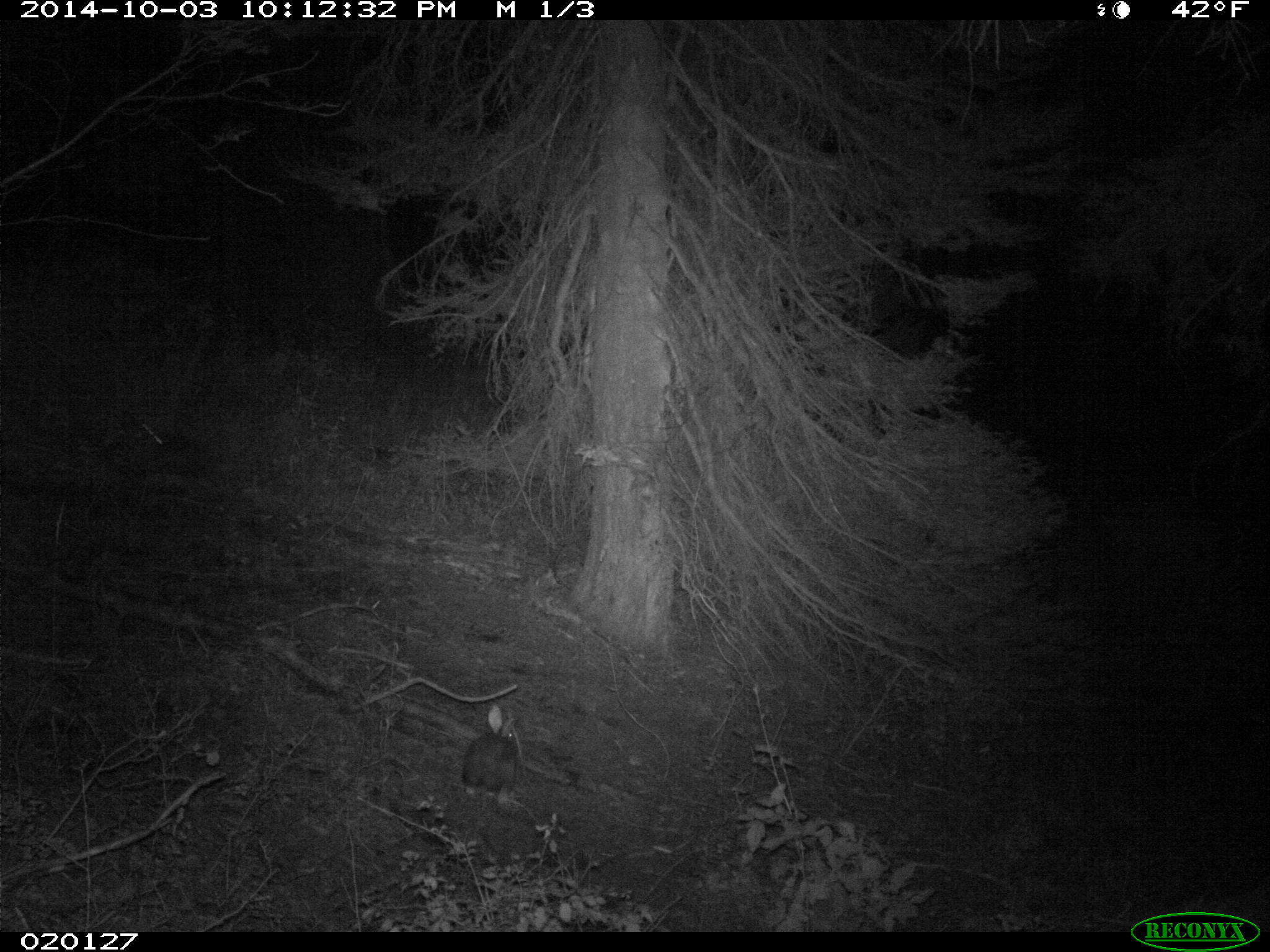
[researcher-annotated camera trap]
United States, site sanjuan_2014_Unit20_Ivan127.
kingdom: Animalia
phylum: Chordata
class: Mammalia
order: Lagomorpha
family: Leporidae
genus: Lepus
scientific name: Lepus americanus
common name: snowshoe hare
Lepus americanus (snowshoe hare).